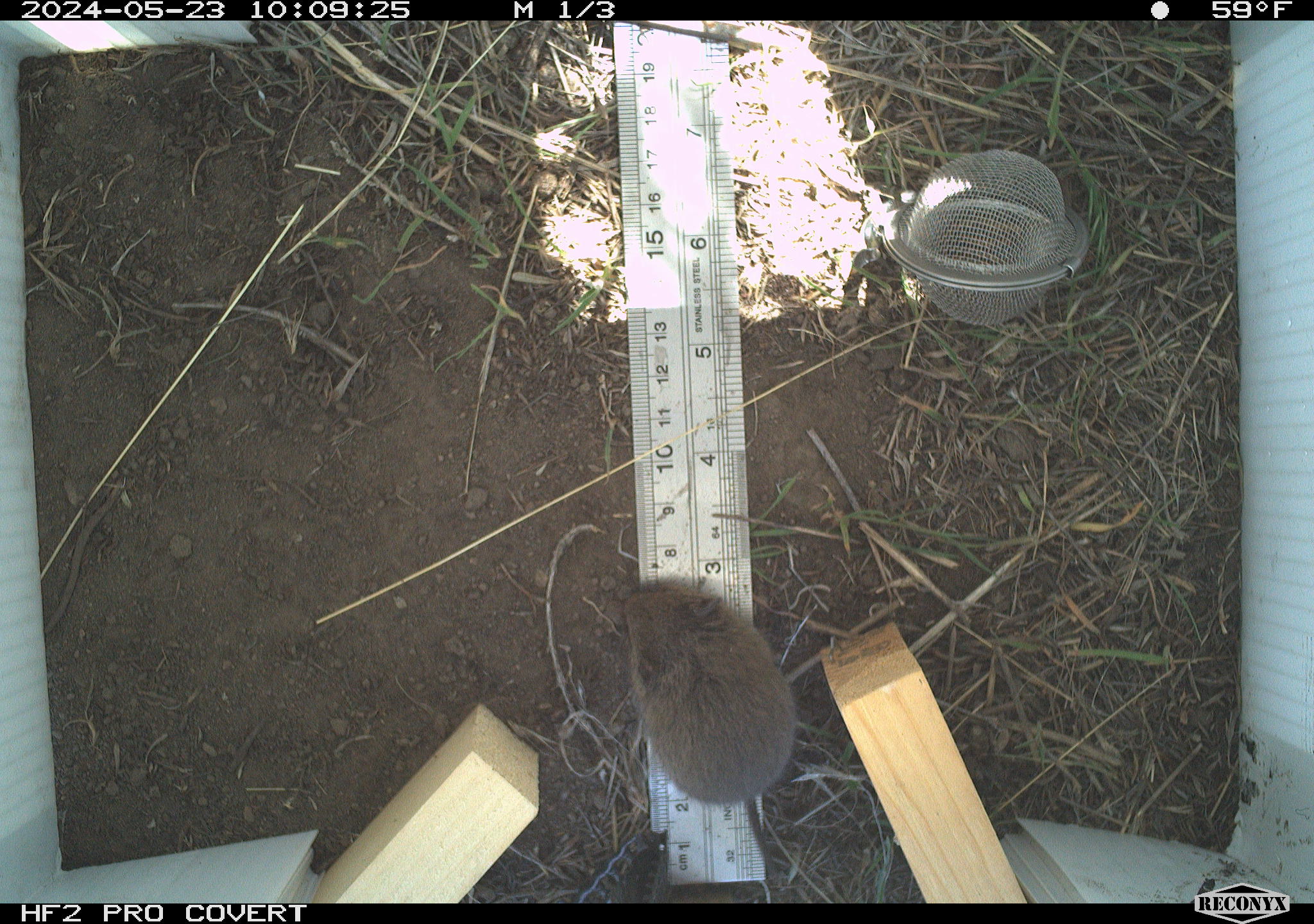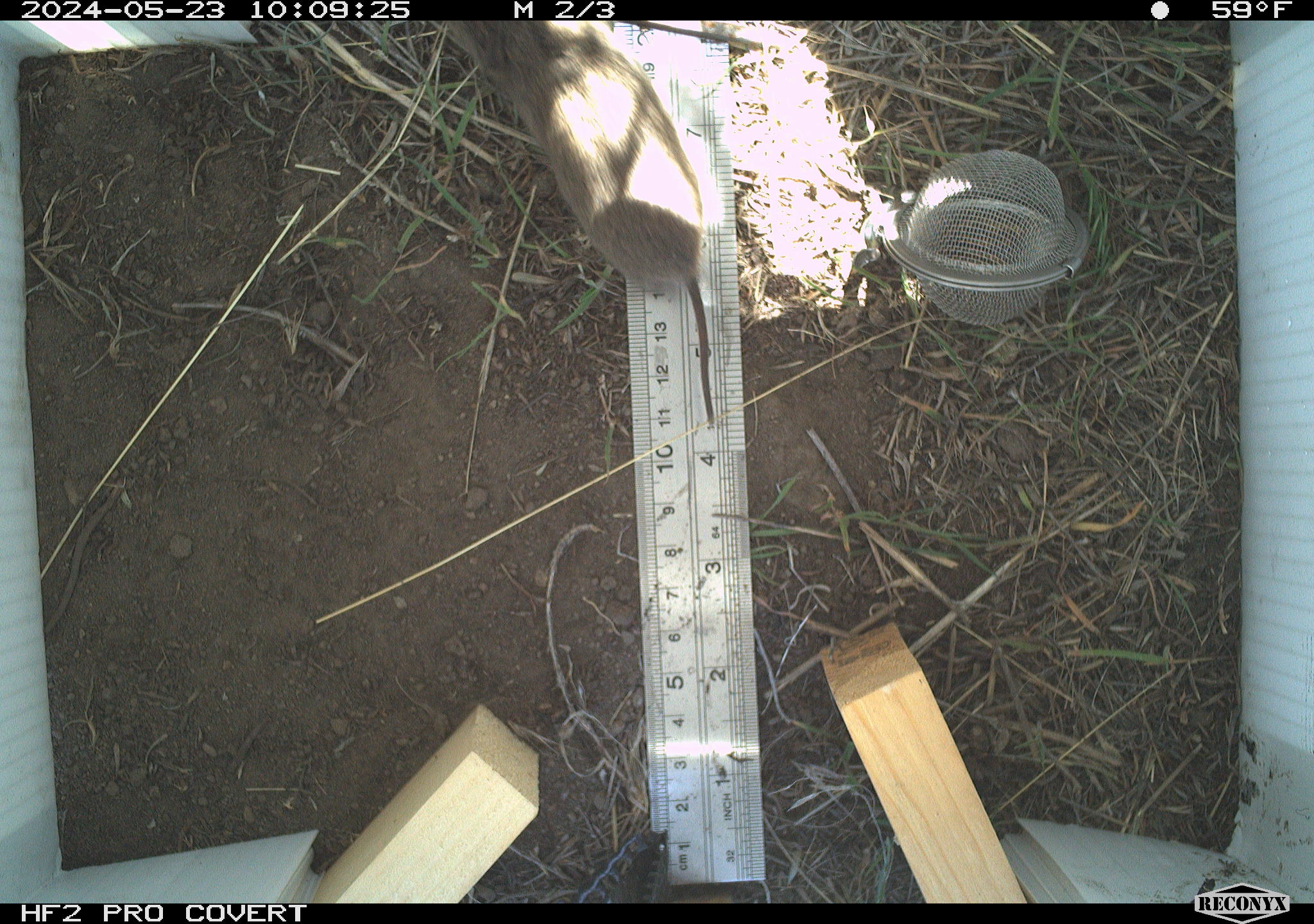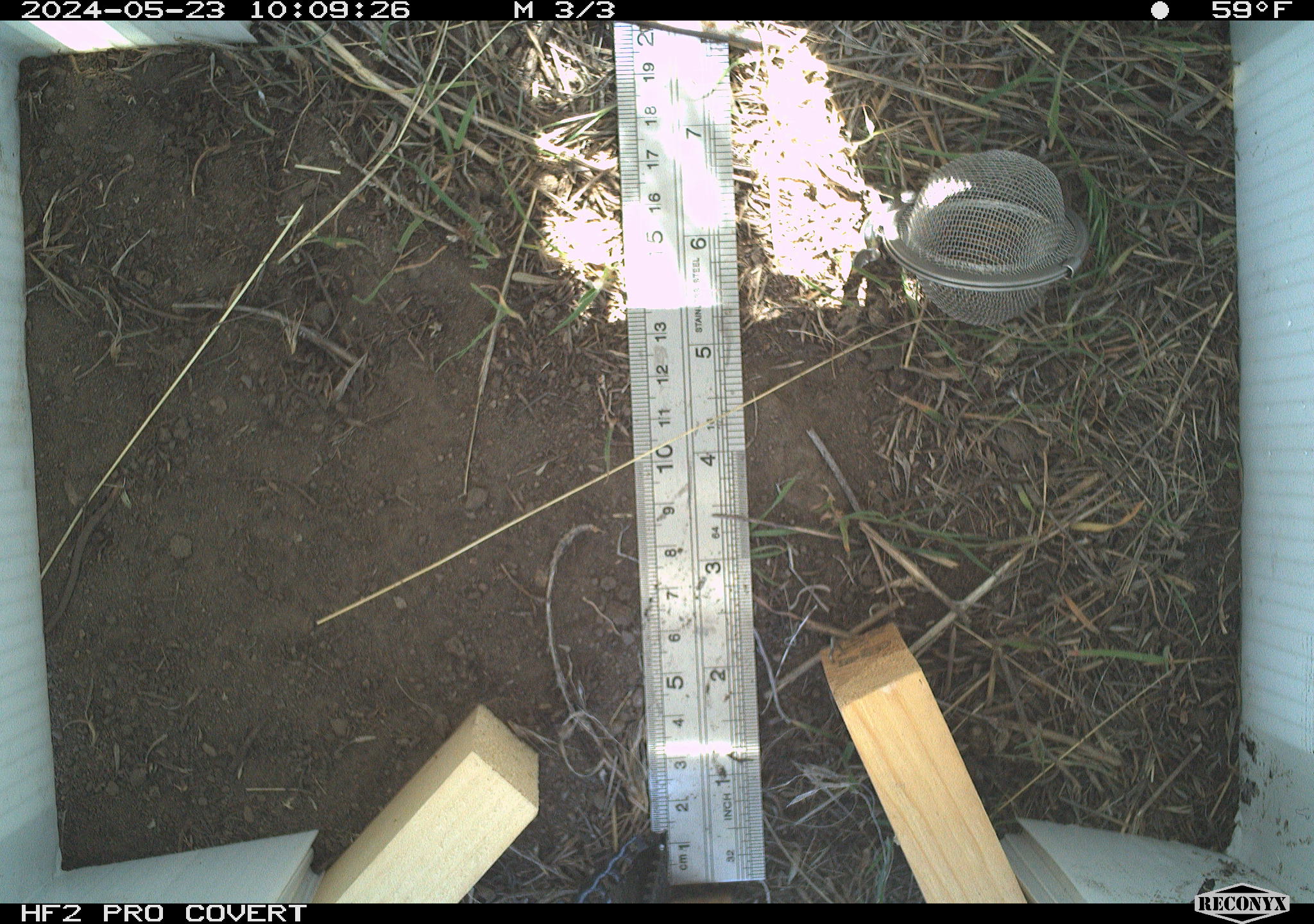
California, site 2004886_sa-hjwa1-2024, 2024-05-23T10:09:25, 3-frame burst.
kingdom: Animalia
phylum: Chordata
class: Mammalia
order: Rodentia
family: Cricetidae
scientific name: Cricetidae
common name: hamsters, voles, lemmings, and allies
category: cricetidae family